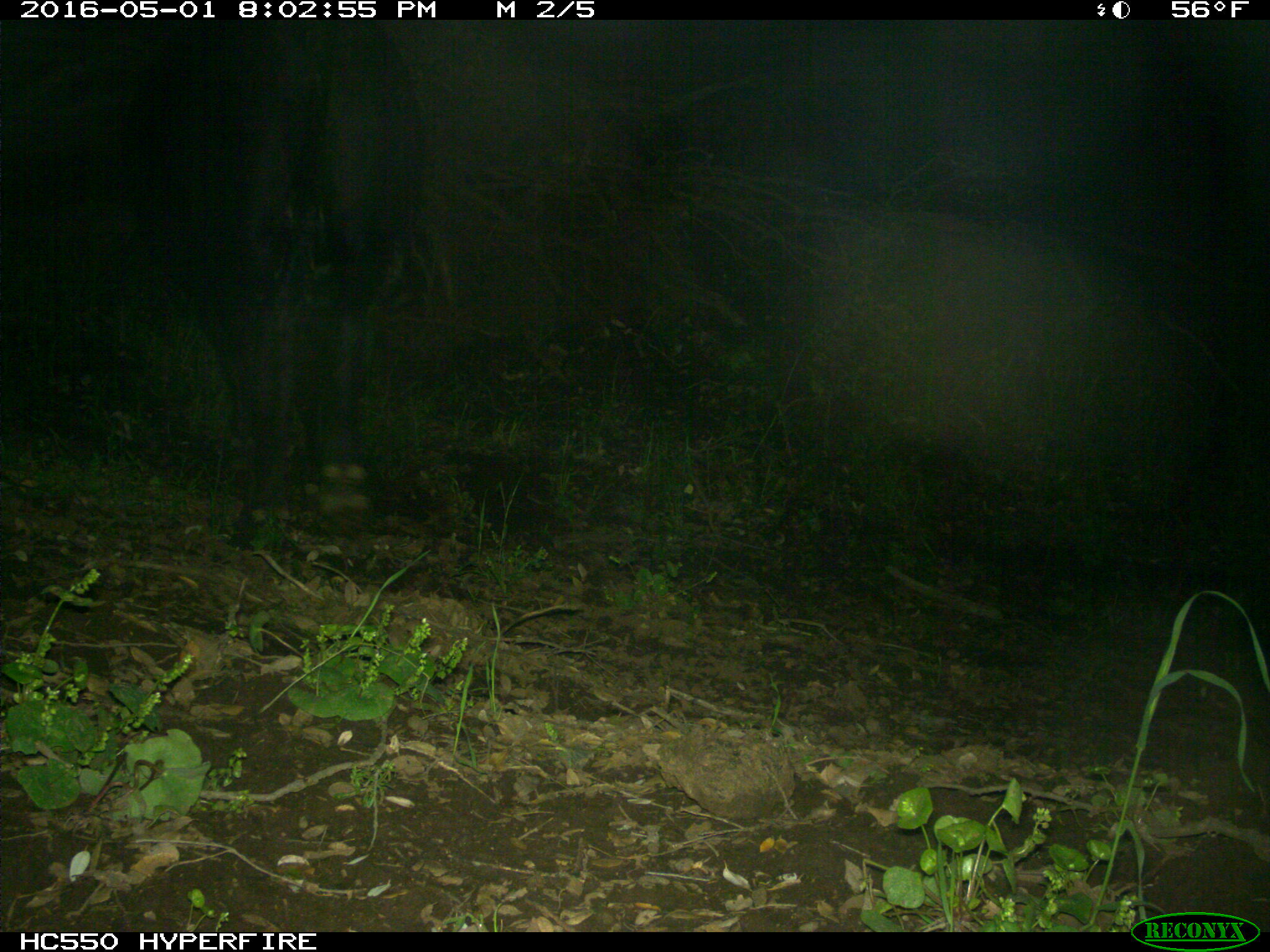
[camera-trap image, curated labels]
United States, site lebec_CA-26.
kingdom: Animalia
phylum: Chordata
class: Mammalia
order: Artiodactyla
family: Bovidae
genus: Bos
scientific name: Bos taurus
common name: domestic cow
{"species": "Bos taurus (domestic cow)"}